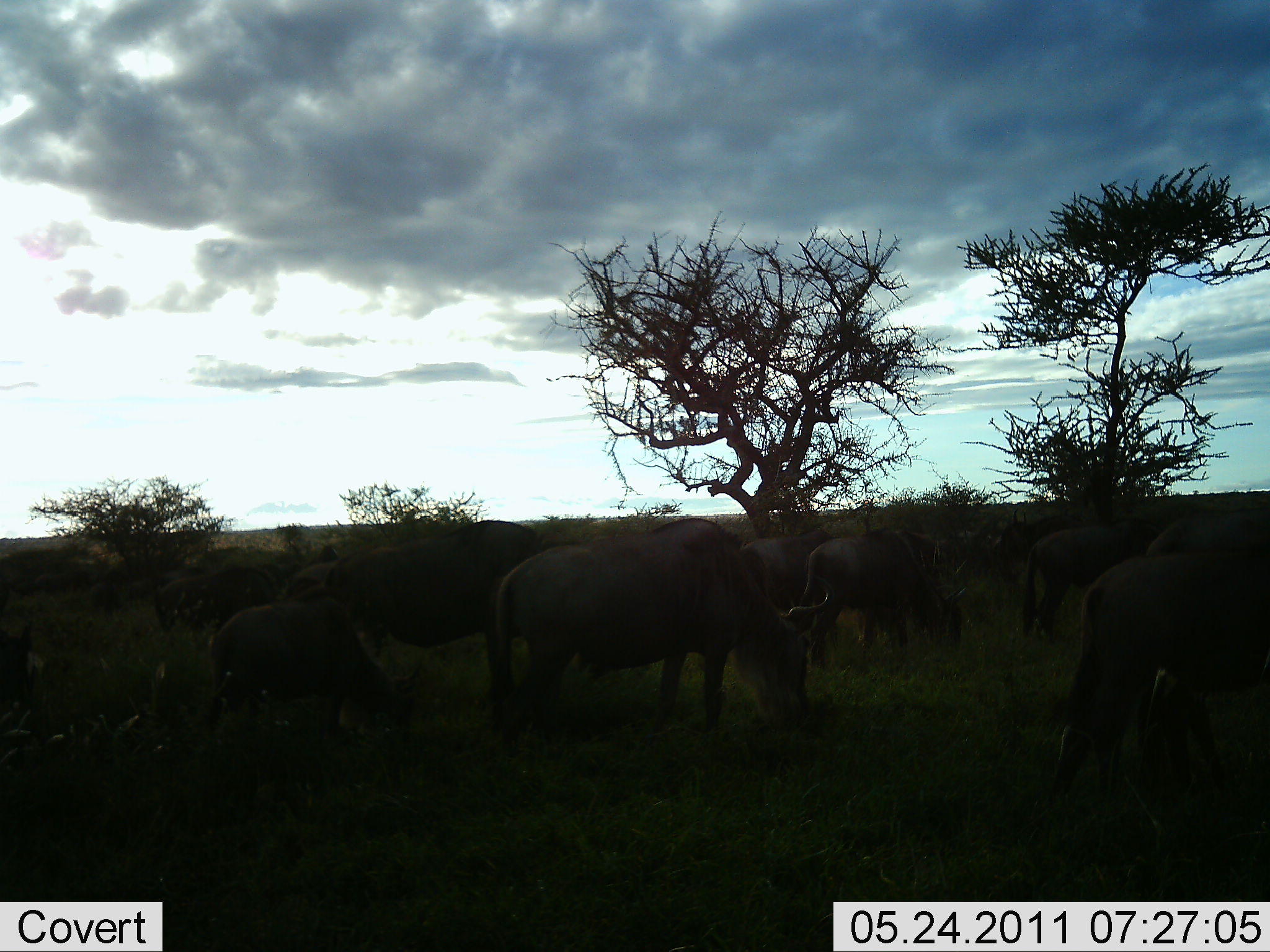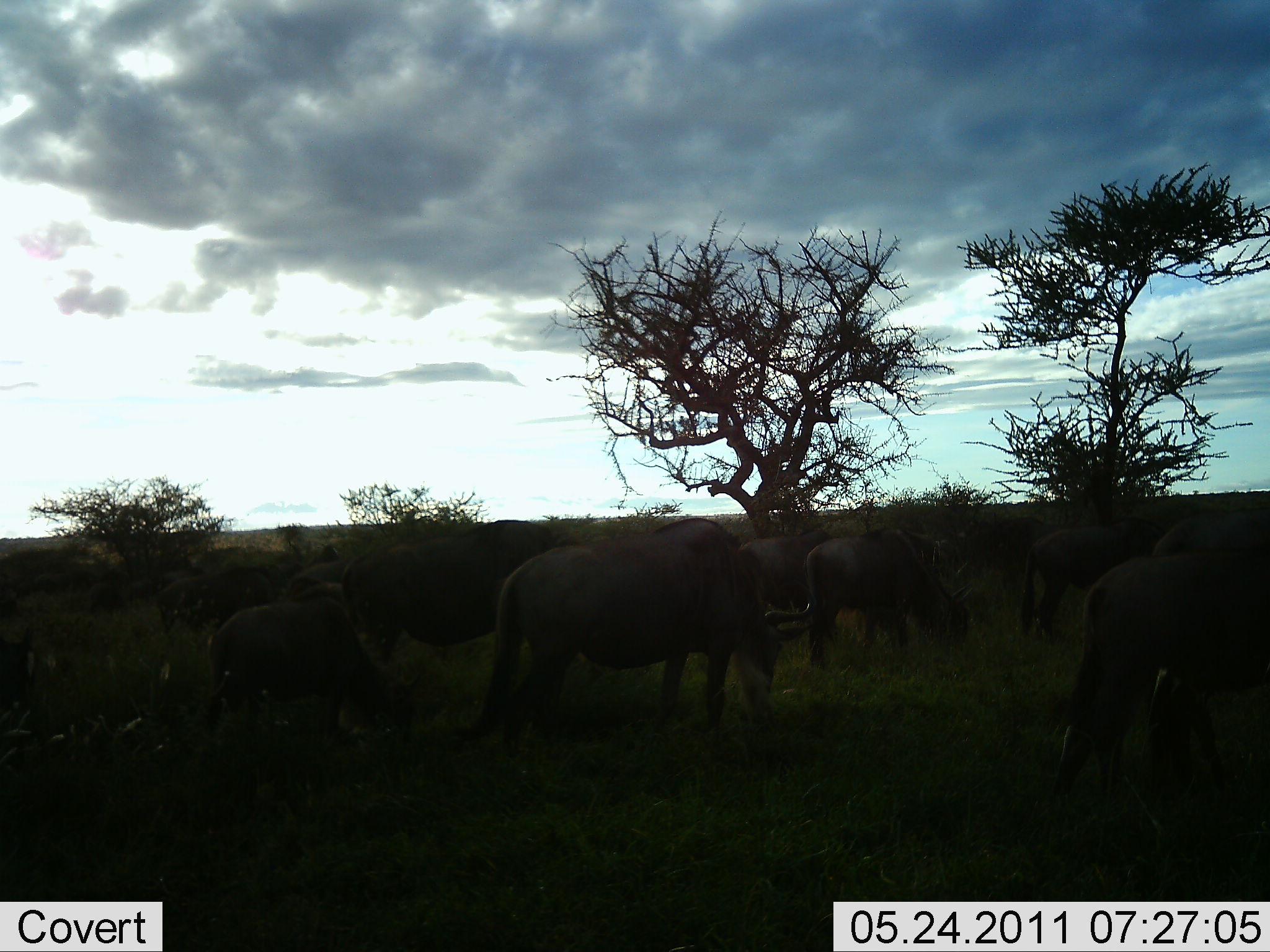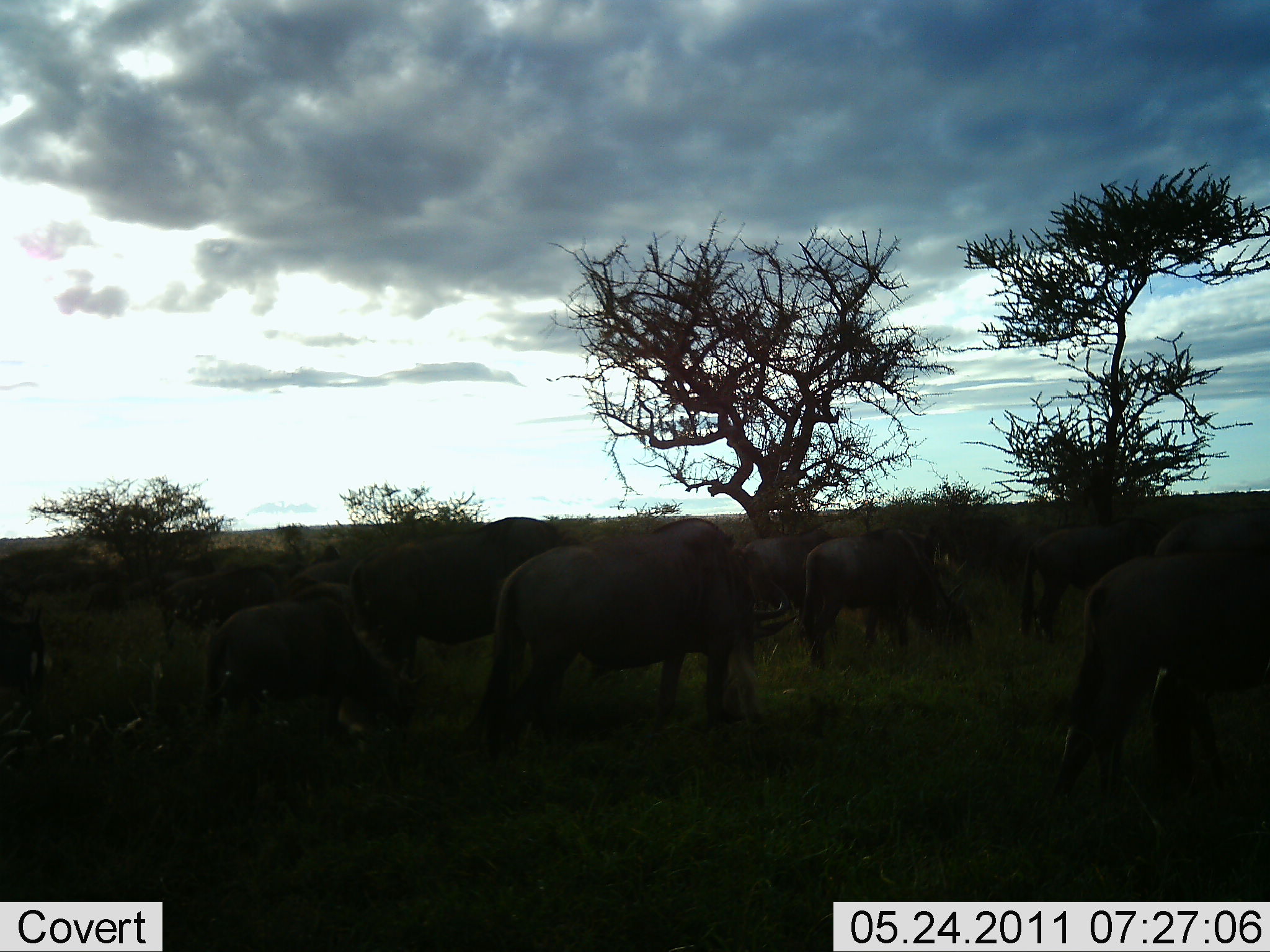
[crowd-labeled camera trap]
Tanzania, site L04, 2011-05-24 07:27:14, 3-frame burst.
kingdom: Animalia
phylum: Chordata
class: Mammalia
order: Artiodactyla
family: Bovidae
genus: Connochaetes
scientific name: Connochaetes taurinus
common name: blue wildebeest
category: wildebeest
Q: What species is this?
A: Wildebeest (blue wildebeest) (Connochaetes taurinus).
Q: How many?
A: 11-50.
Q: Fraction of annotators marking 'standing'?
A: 50%.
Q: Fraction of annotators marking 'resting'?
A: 0%.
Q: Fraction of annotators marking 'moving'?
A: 17%.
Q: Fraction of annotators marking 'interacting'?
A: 0%.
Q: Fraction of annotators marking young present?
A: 8%.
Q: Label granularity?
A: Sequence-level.